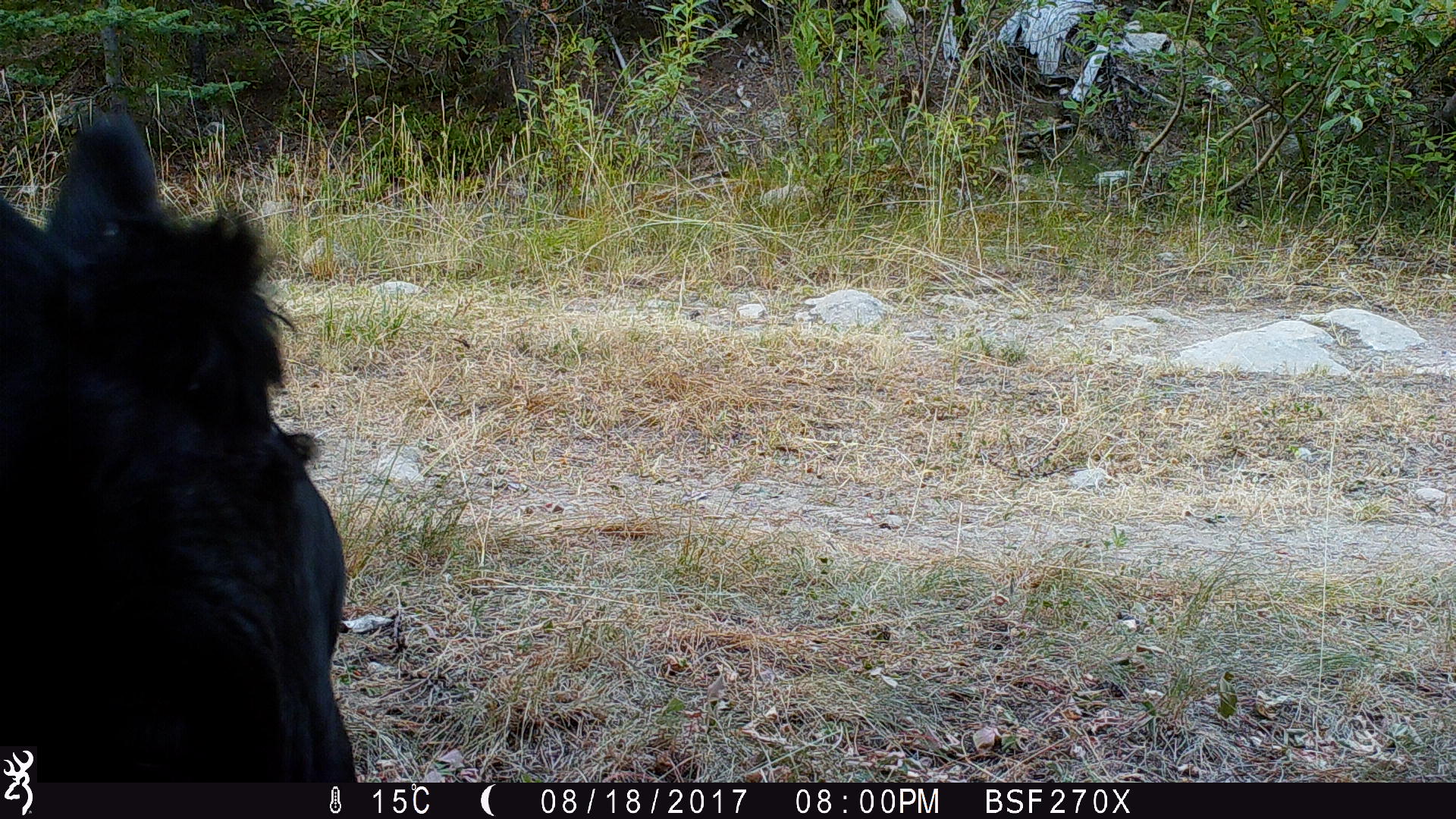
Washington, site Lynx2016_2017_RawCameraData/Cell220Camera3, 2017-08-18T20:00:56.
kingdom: Animalia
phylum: Chordata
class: Mammalia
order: Artiodactyla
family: Bovidae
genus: Bos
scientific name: Bos taurus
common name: domestic cattle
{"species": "domestic cattle (Bos taurus)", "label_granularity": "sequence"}